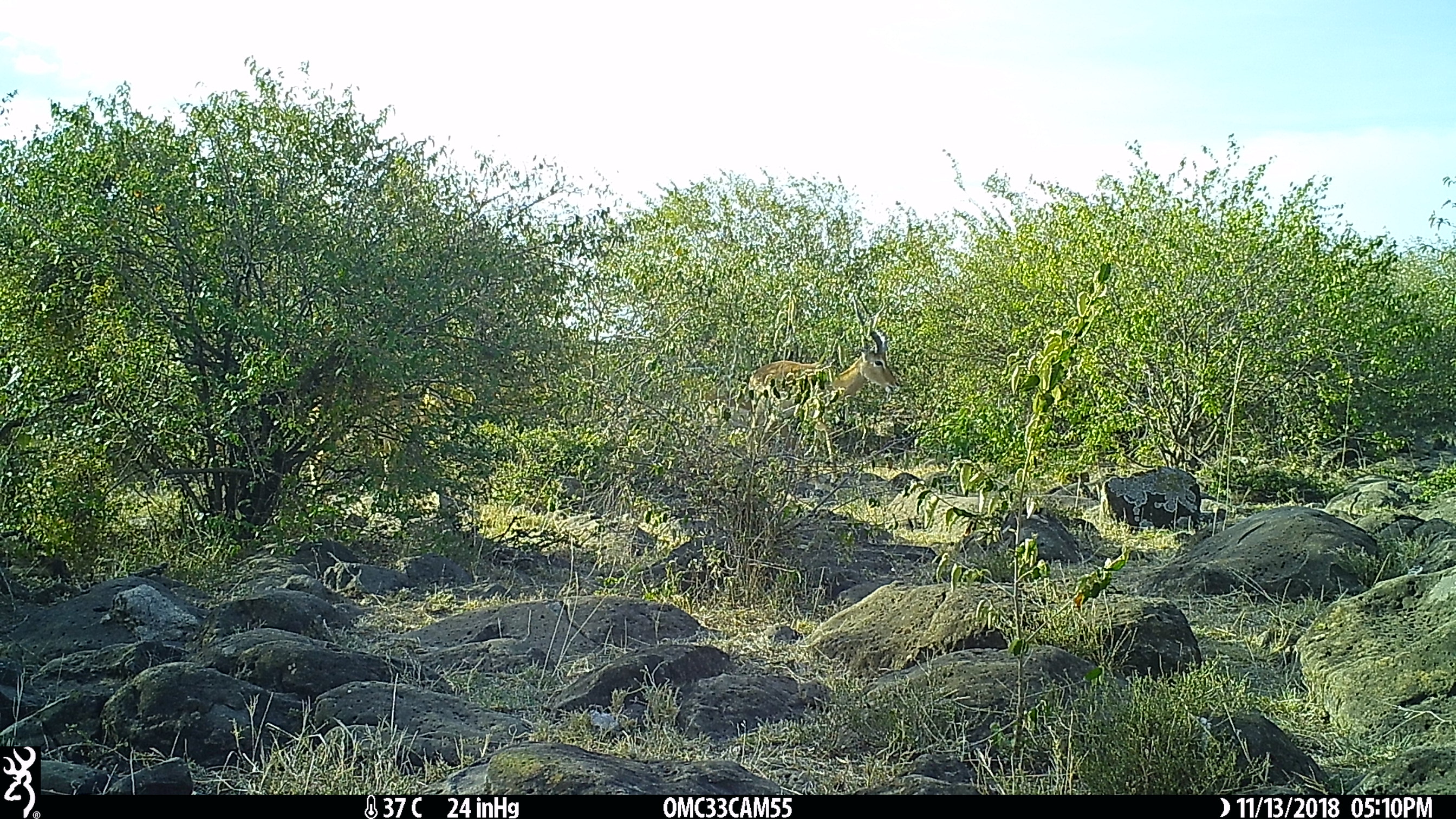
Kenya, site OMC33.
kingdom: Animalia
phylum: Chordata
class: Mammalia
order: Artiodactyla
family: Bovidae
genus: Aepyceros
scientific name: Aepyceros melampus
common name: impala